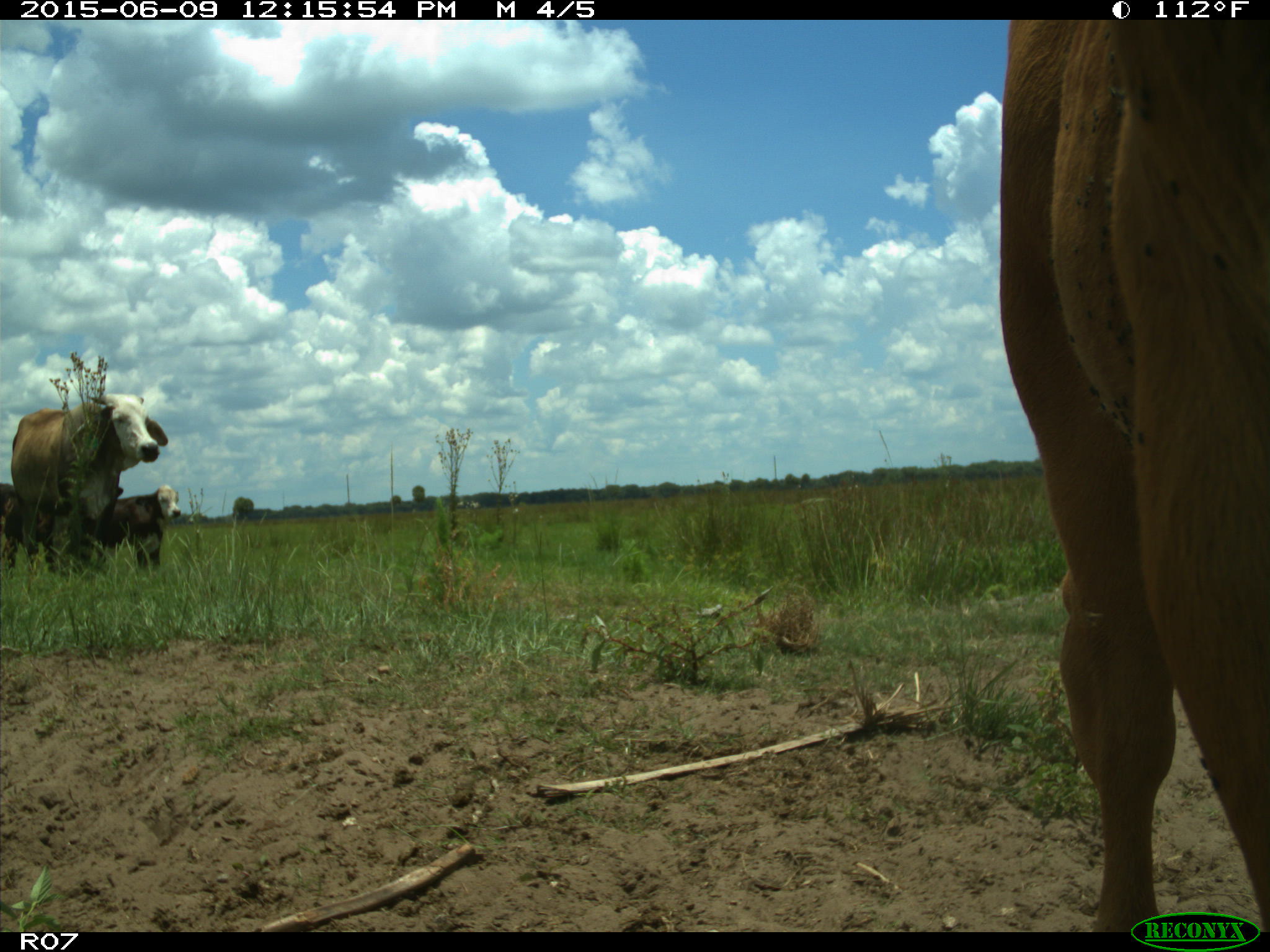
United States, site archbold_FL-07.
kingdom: Animalia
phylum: Chordata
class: Mammalia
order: Artiodactyla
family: Bovidae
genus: Bos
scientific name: Bos taurus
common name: domestic cow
Bos taurus (domestic cow).